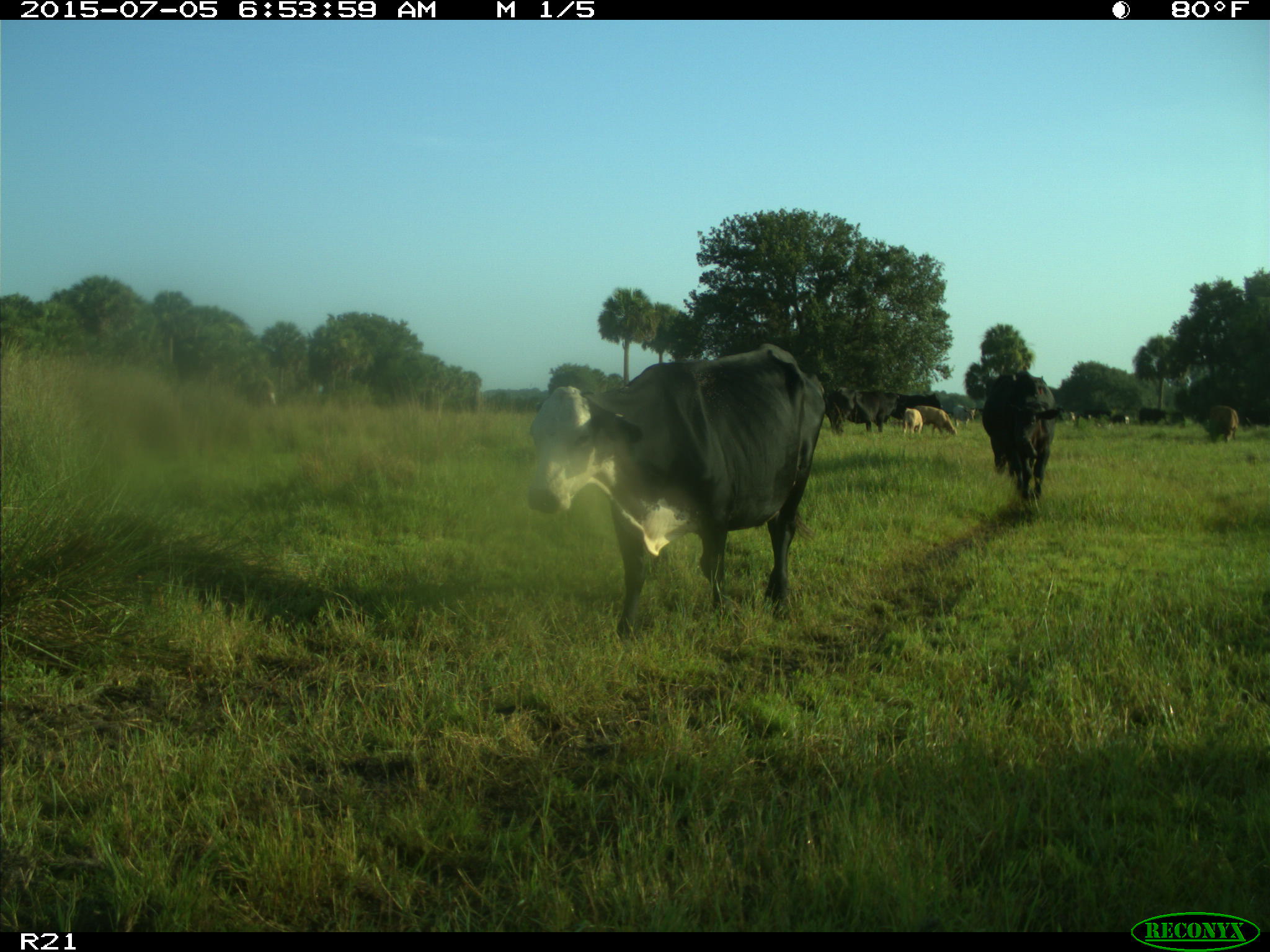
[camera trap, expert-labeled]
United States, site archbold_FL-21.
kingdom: Animalia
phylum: Chordata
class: Mammalia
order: Artiodactyla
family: Bovidae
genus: Bos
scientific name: Bos taurus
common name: domestic cow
Bos taurus (domestic cow).